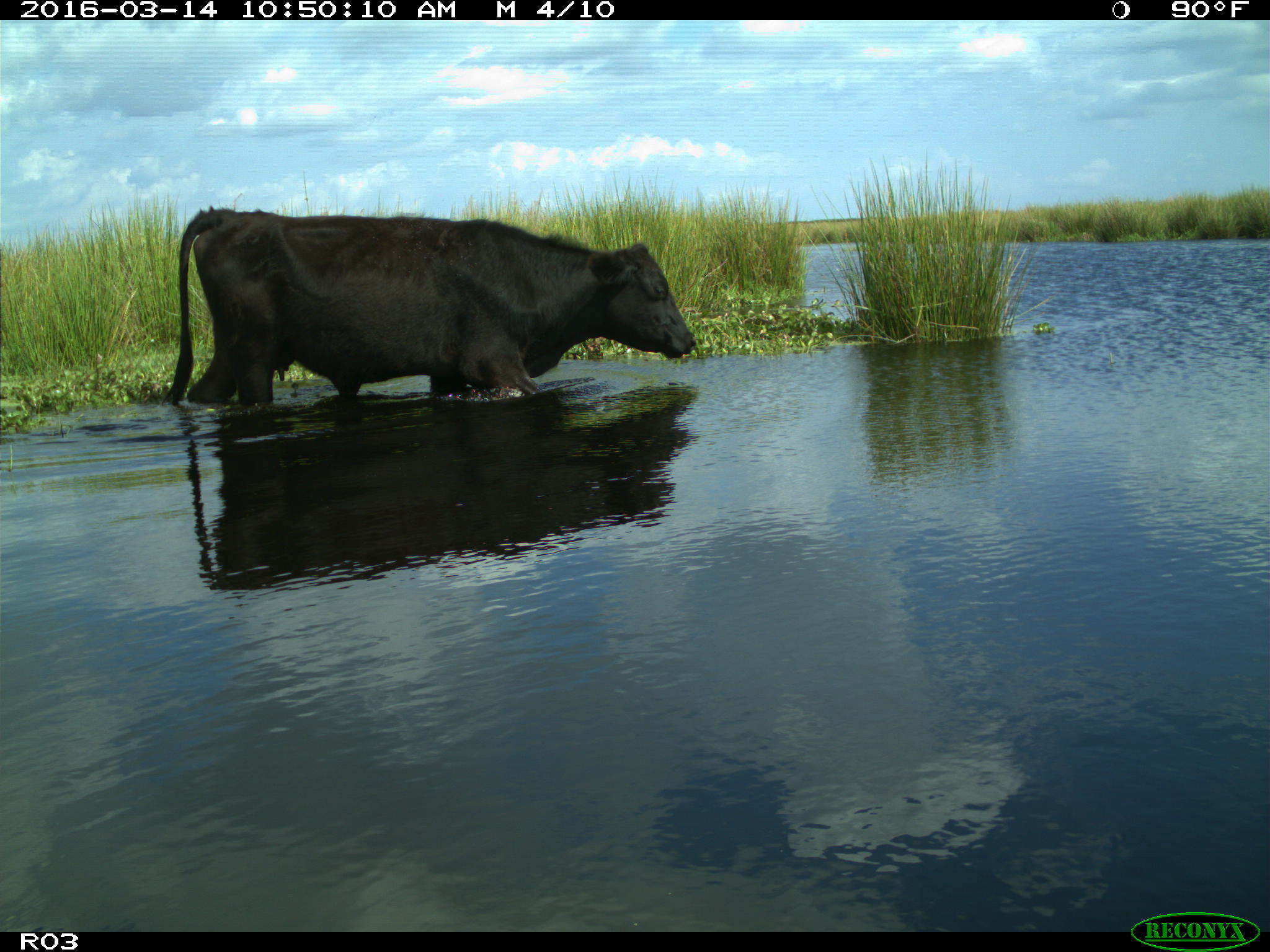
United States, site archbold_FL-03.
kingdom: Animalia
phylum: Chordata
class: Mammalia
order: Artiodactyla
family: Bovidae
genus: Bos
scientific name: Bos taurus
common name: domestic cow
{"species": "Bos taurus (domestic cow)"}